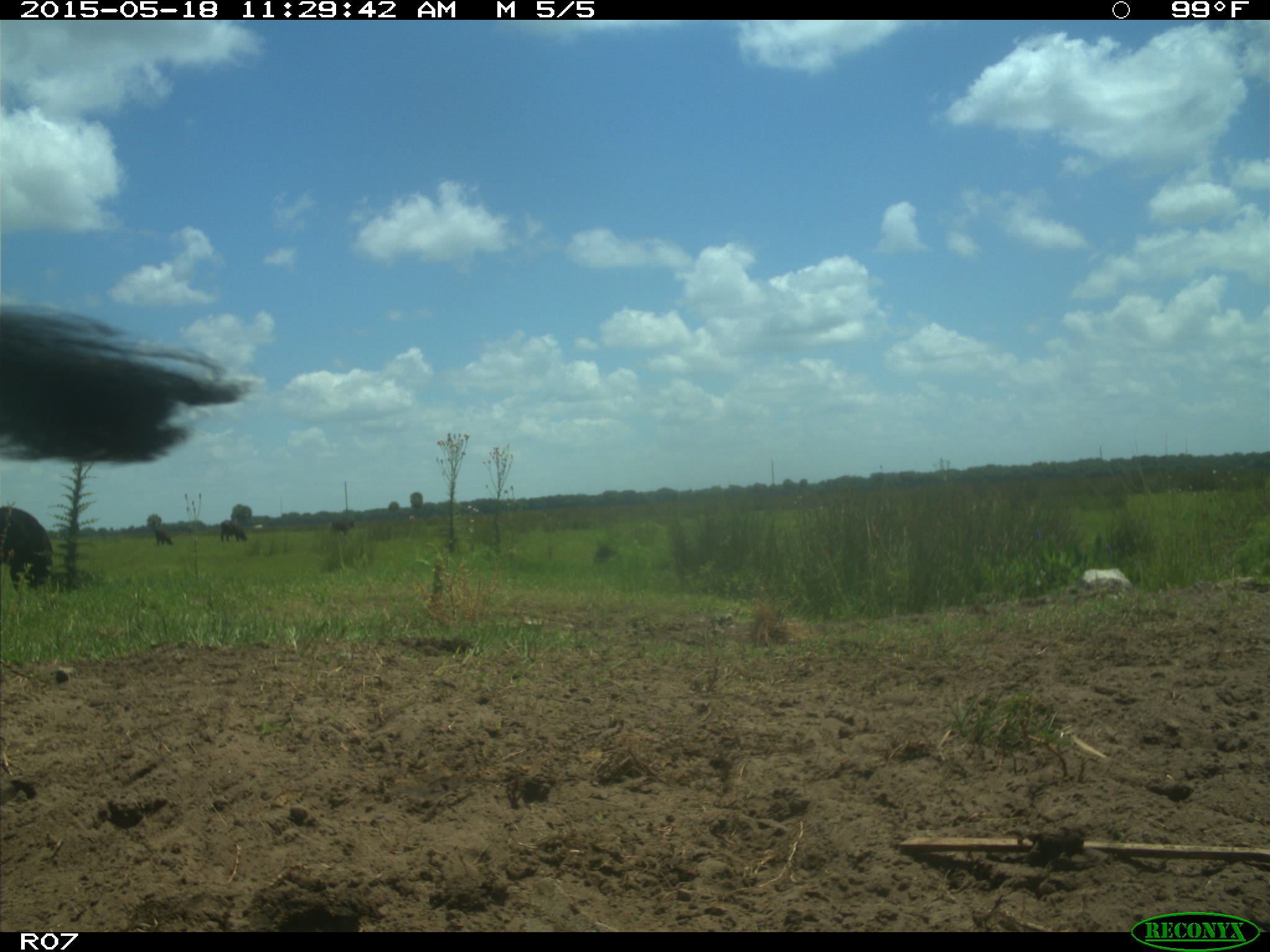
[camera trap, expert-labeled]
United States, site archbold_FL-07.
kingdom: Animalia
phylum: Chordata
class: Mammalia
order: Artiodactyla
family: Bovidae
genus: Bos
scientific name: Bos taurus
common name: domestic cow